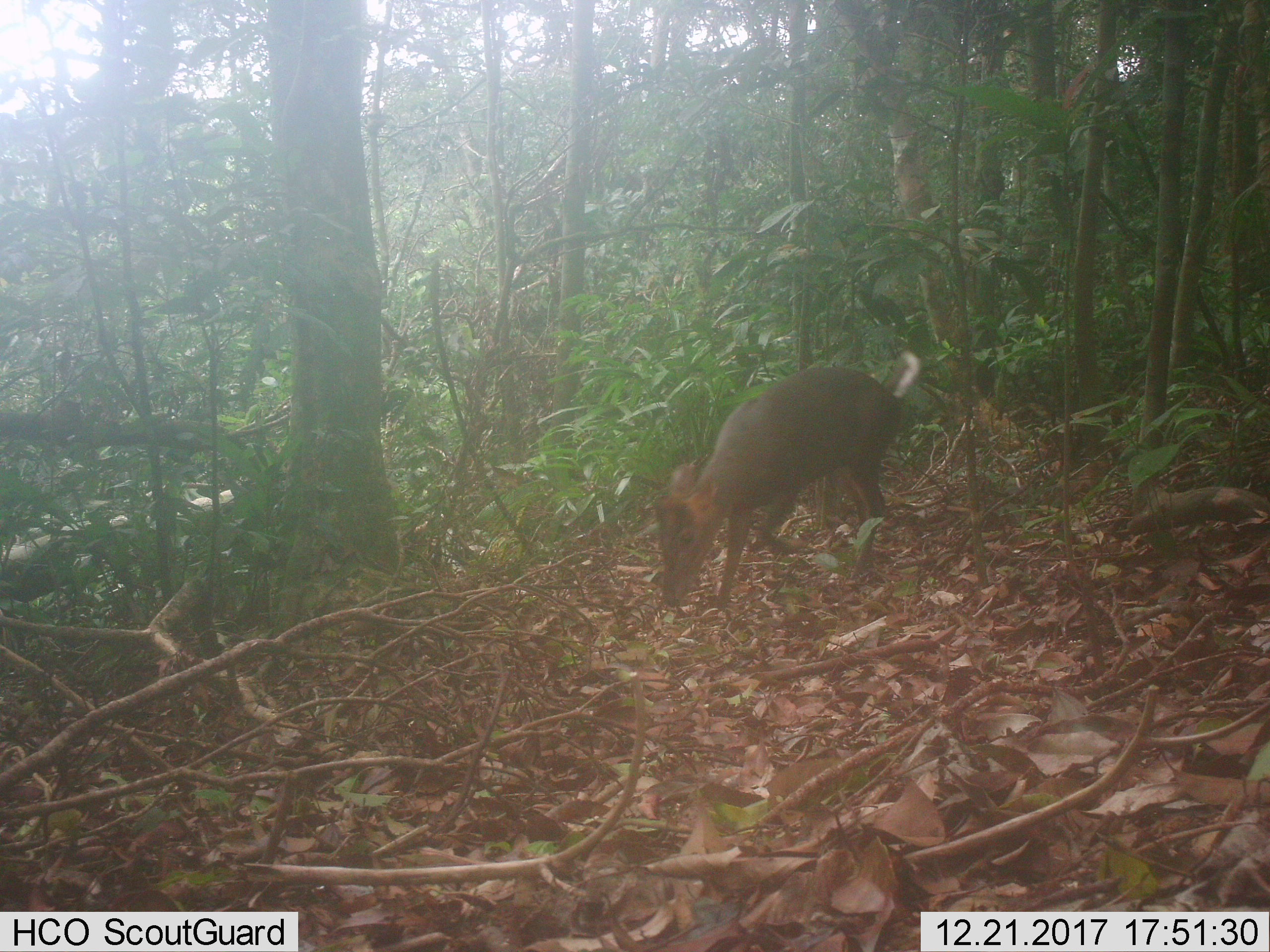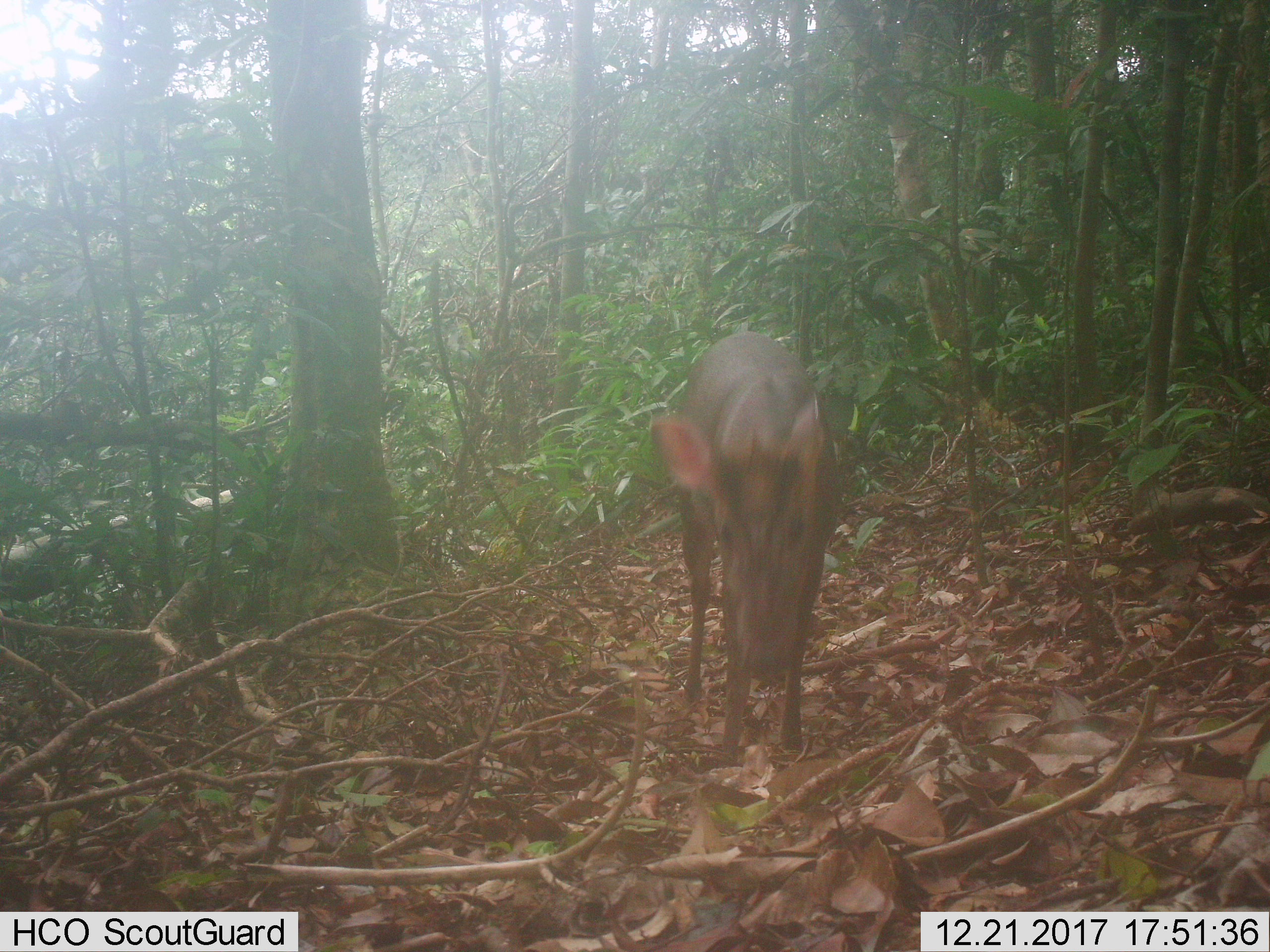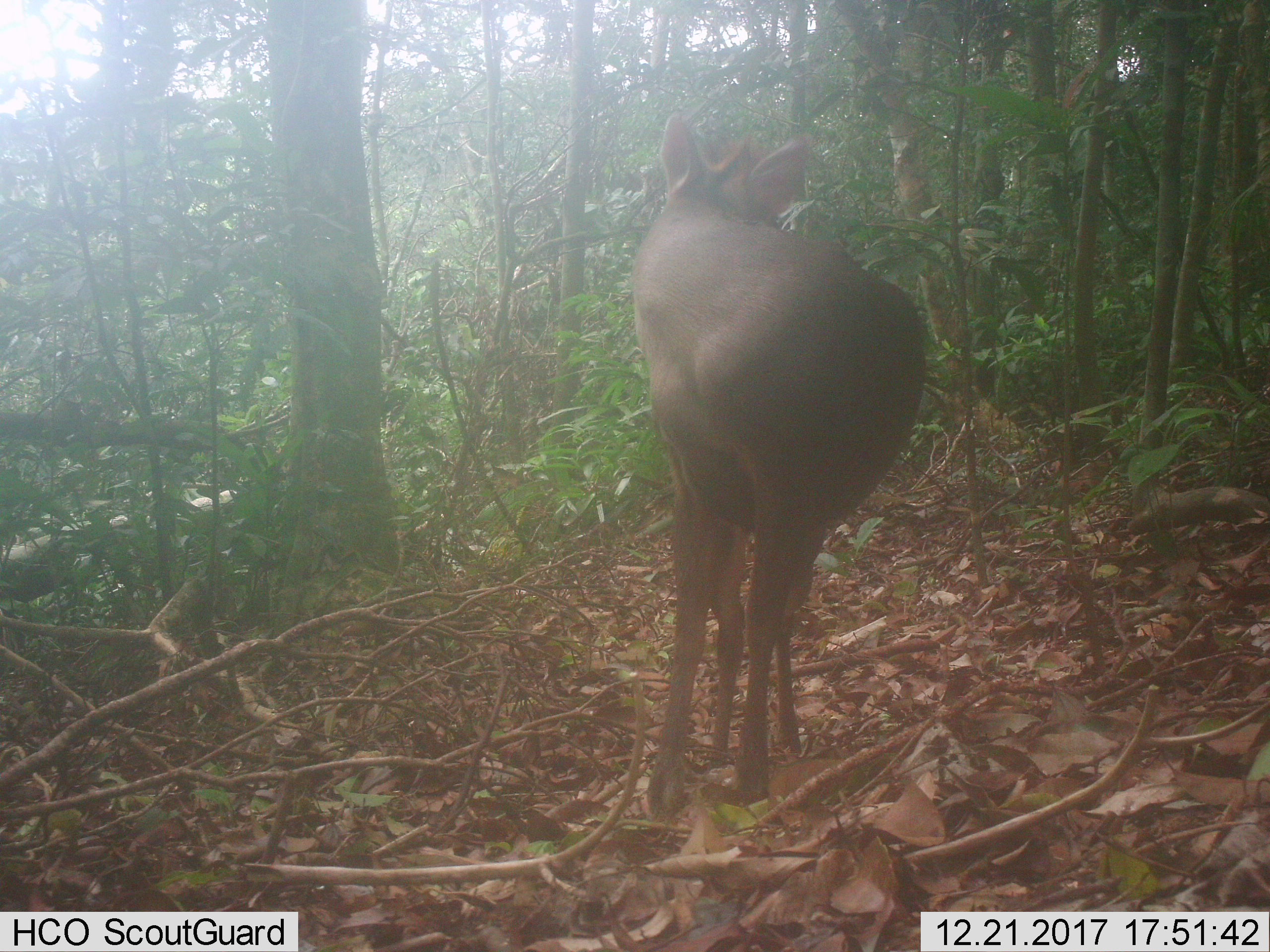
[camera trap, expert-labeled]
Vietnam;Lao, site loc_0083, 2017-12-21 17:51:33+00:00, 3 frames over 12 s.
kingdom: Animalia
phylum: Chordata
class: Mammalia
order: Artiodactyla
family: Cervidae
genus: Muntiacus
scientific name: Muntiacus rooseveltorum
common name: roosevelt's muntjac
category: roosevelts muntjac group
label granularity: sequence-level